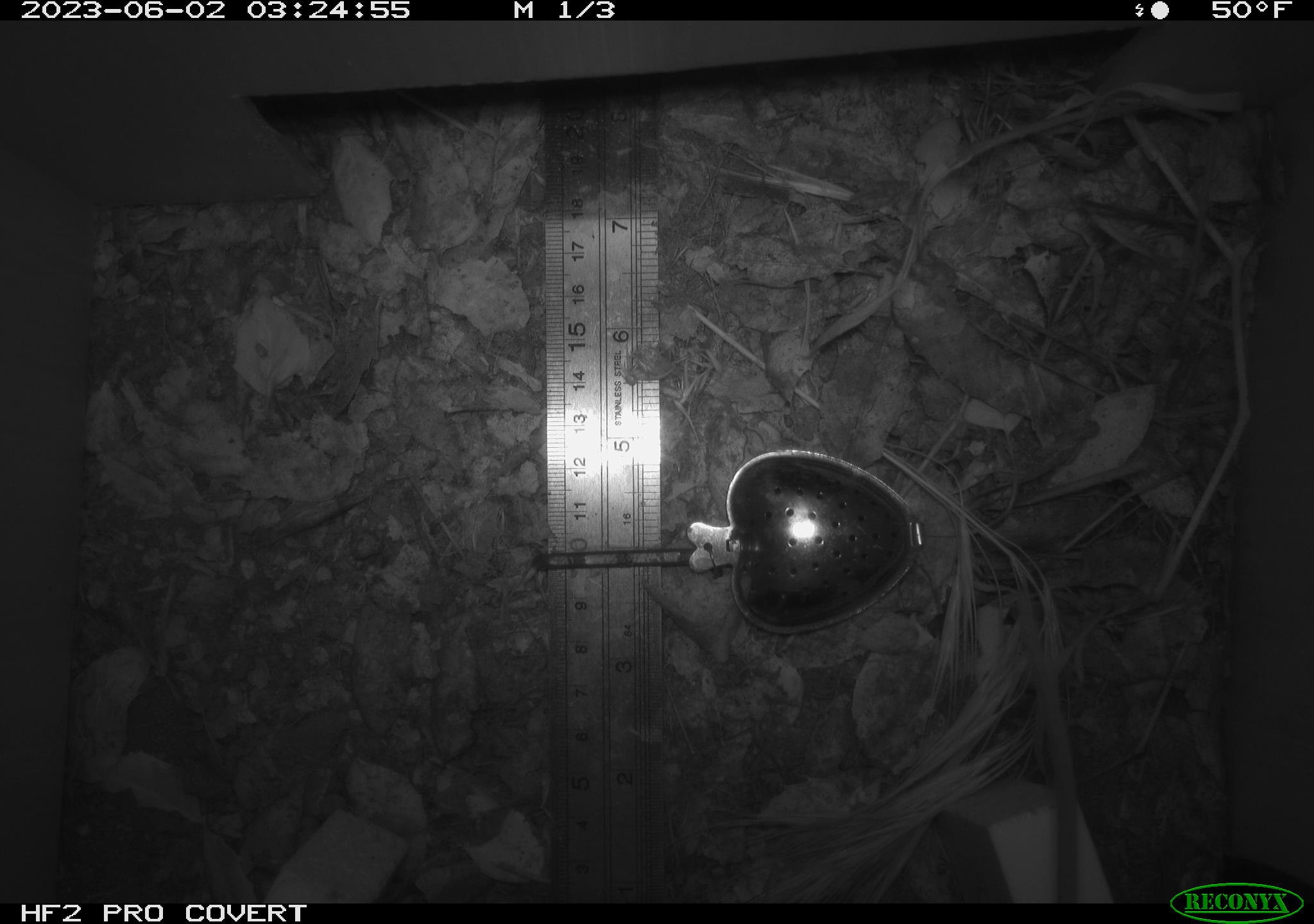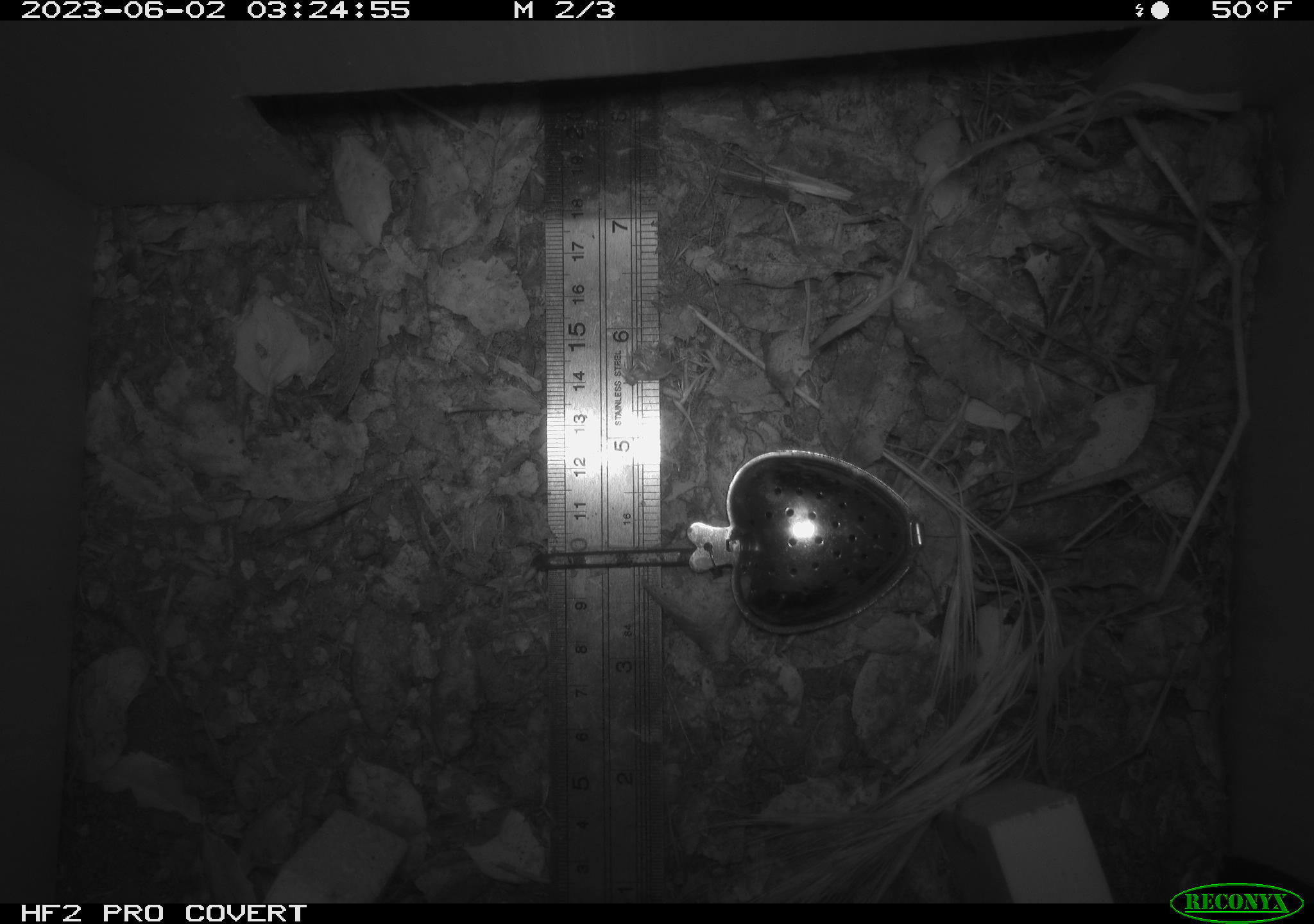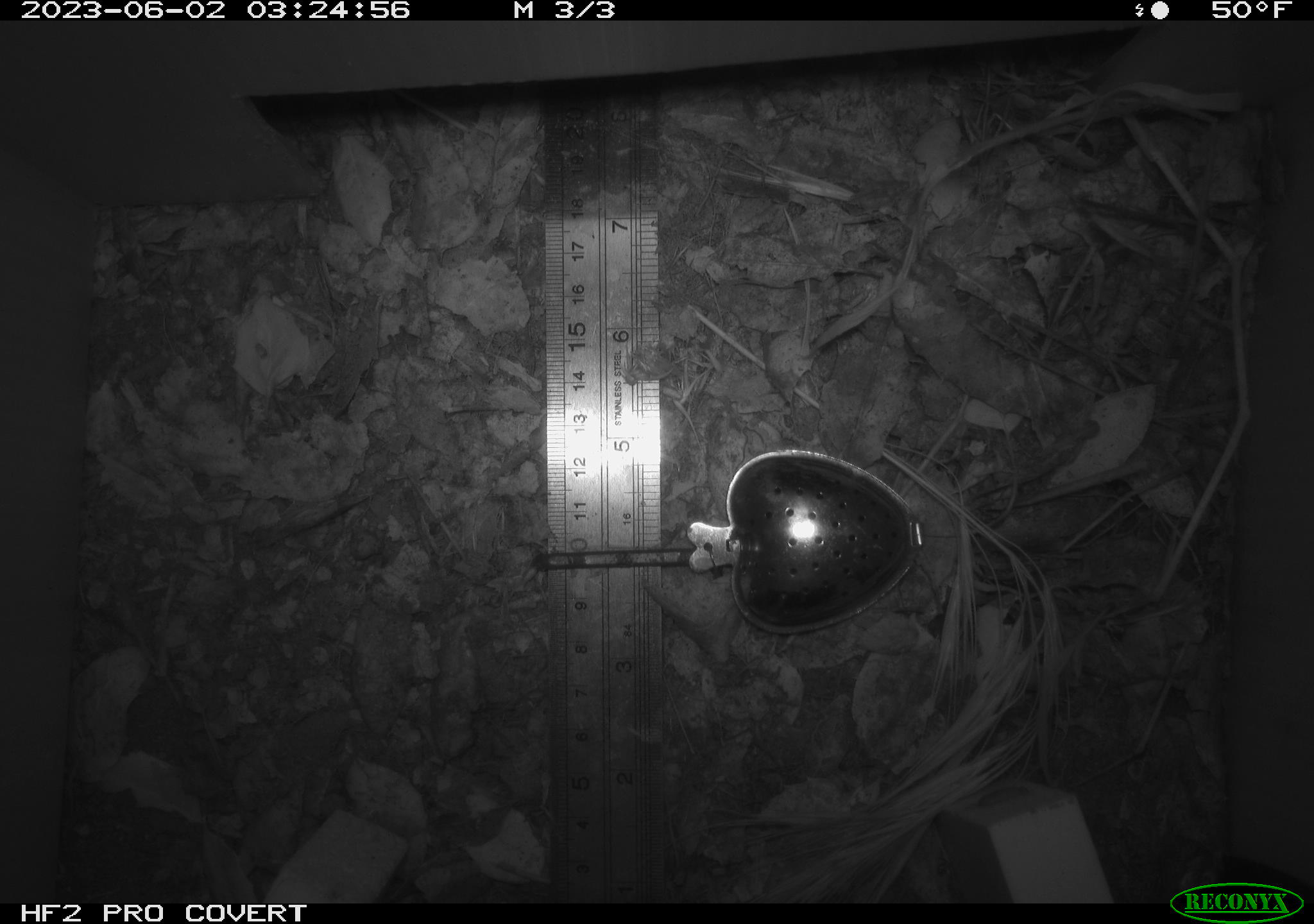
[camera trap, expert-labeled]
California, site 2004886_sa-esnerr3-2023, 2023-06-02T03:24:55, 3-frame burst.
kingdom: Animalia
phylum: Chordata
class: Mammalia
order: Rodentia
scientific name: Rodentia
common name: mouse species